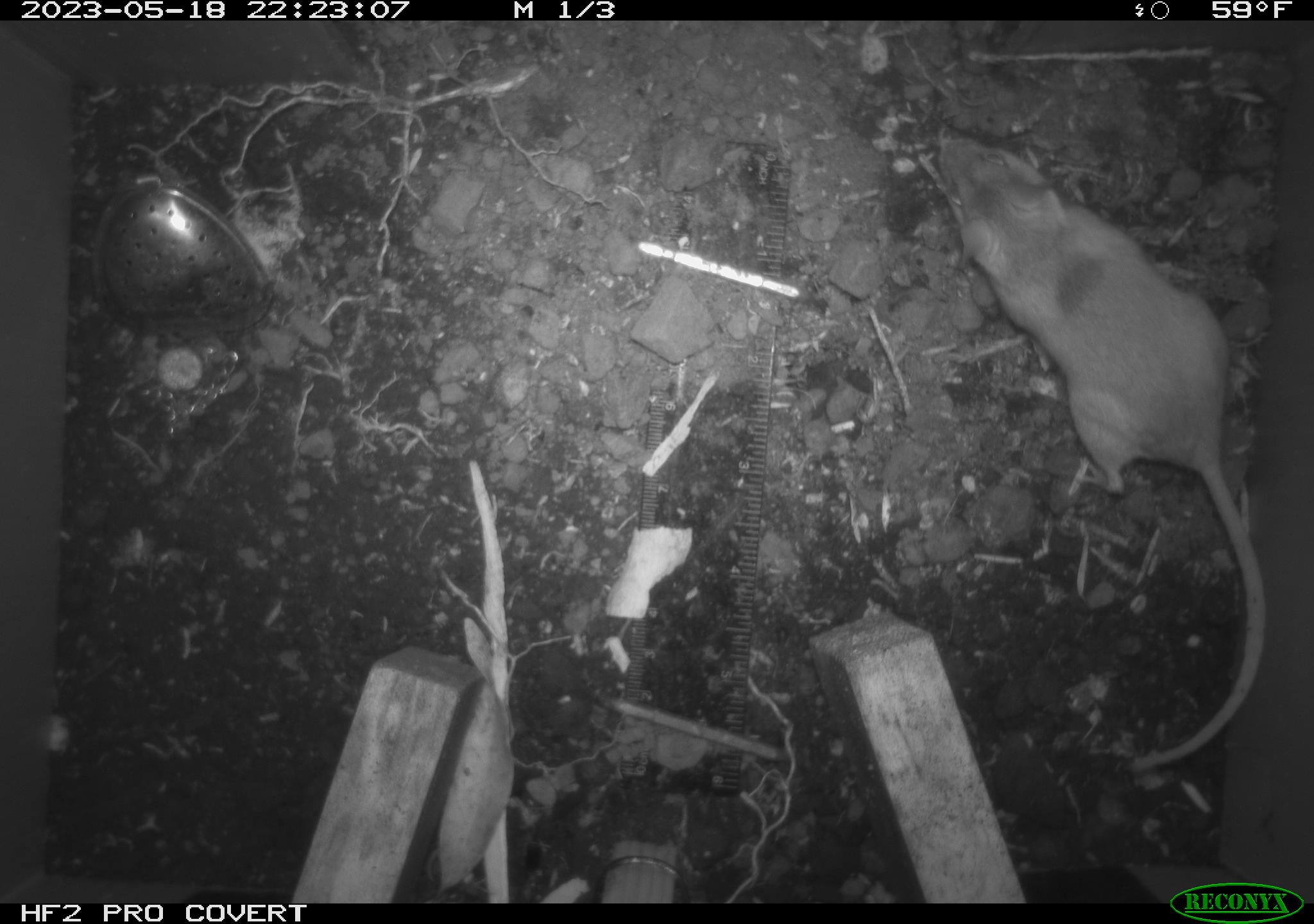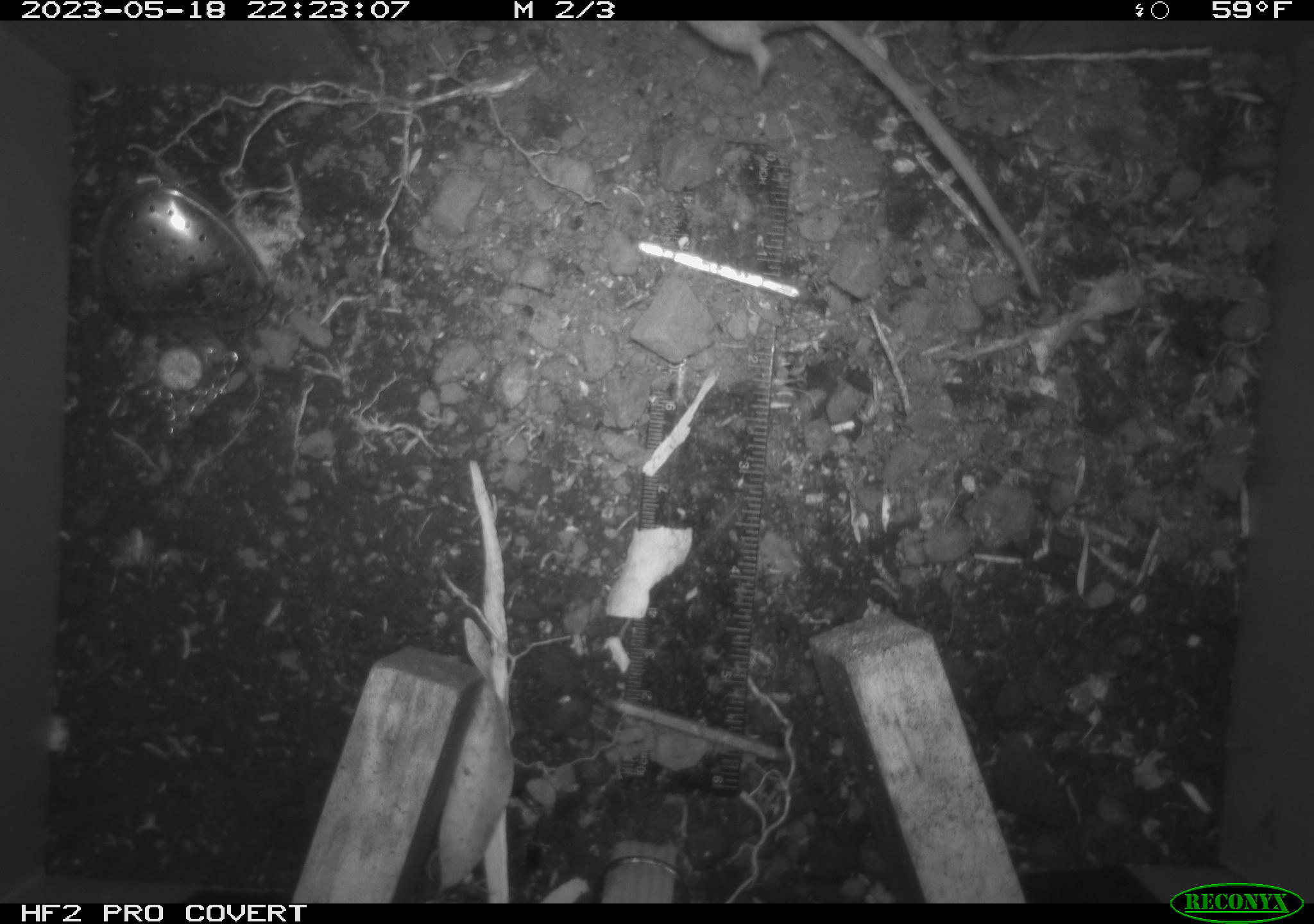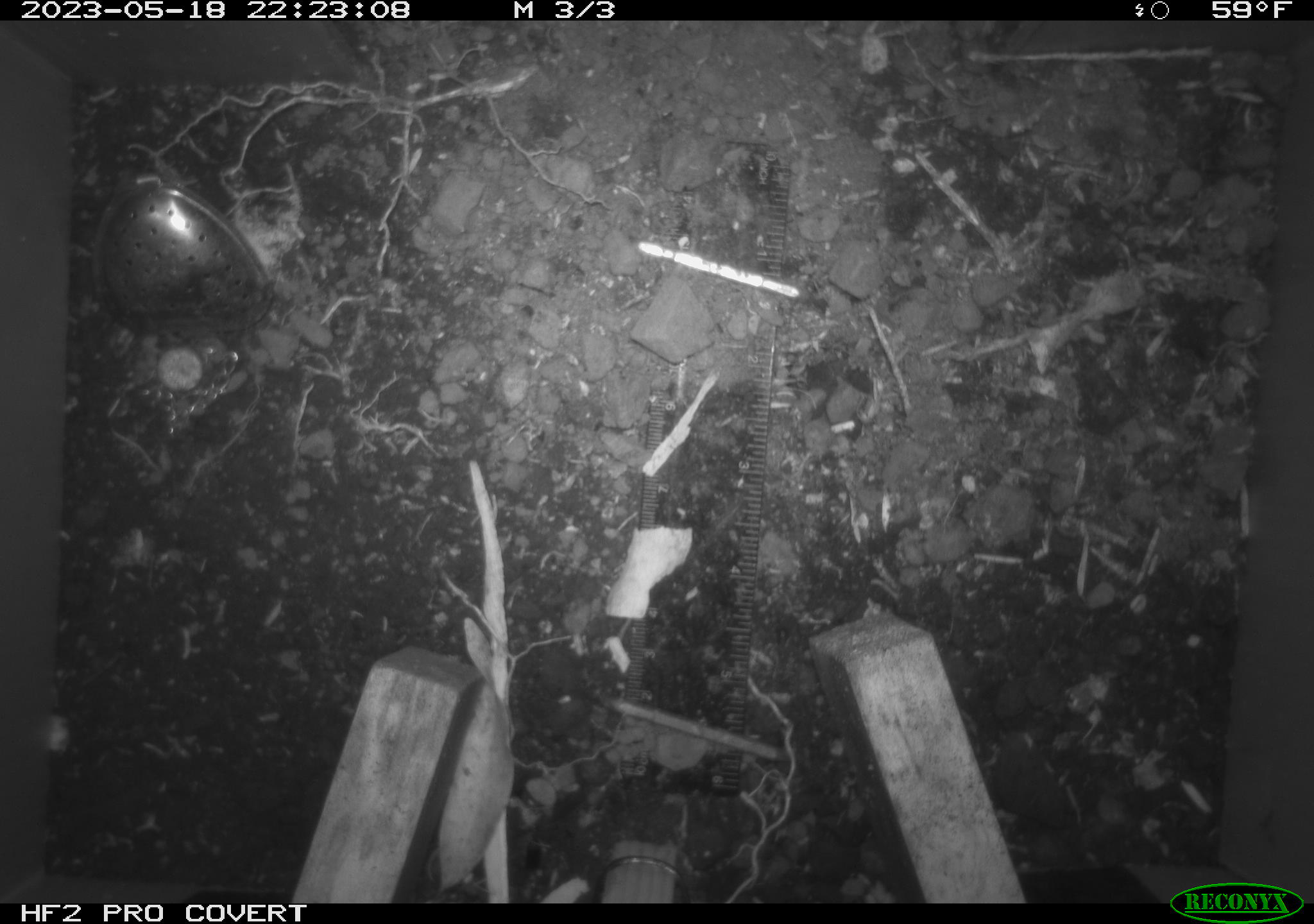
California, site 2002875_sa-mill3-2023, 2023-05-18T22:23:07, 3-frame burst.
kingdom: Animalia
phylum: Chordata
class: Mammalia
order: Rodentia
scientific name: Rodentia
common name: mouse species